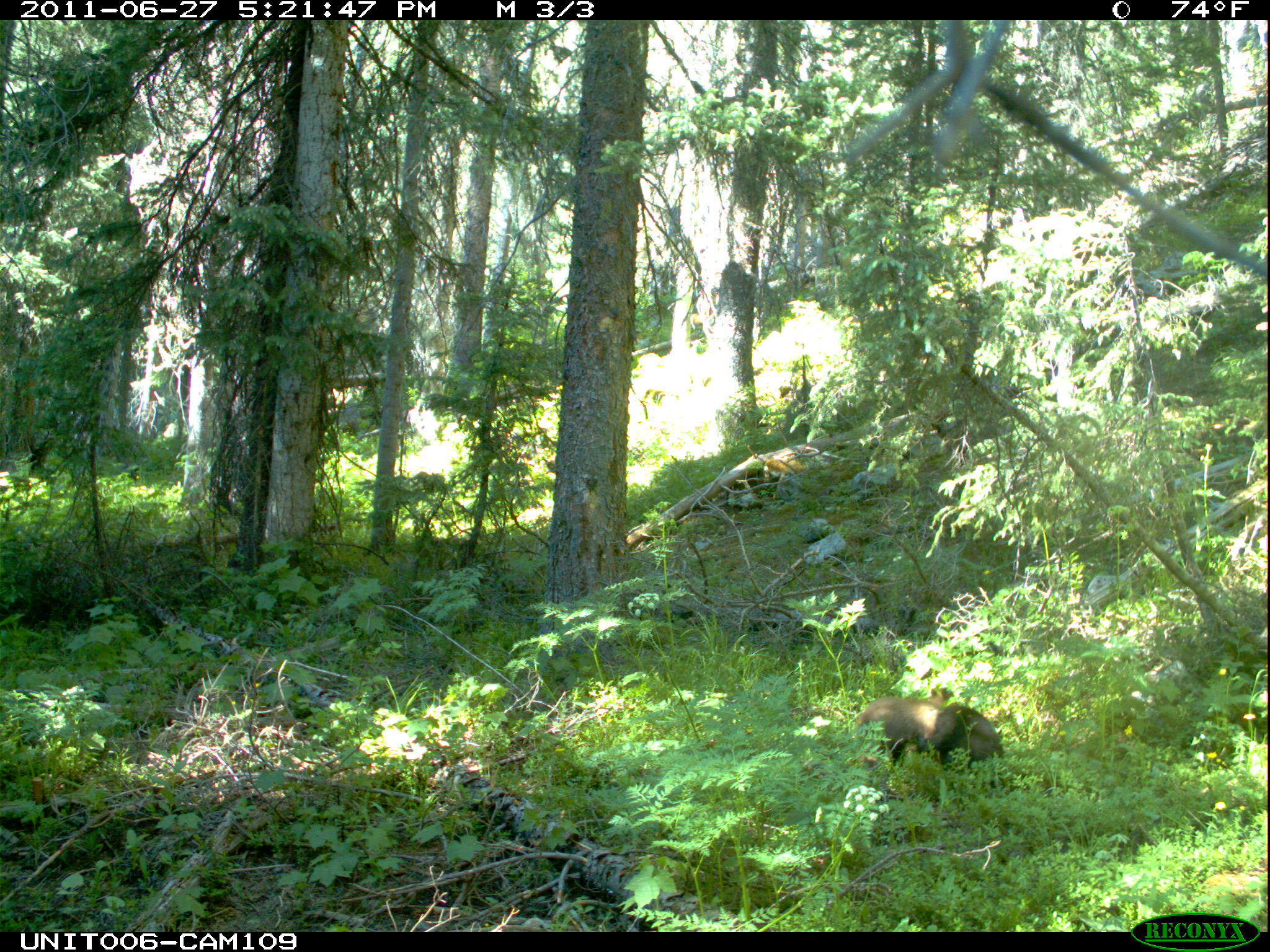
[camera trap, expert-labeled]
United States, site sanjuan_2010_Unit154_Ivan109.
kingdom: Animalia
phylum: Chordata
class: Mammalia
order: Carnivora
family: Ursidae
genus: Ursus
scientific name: Ursus americanus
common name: american black bear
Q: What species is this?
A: Ursus americanus (american black bear).